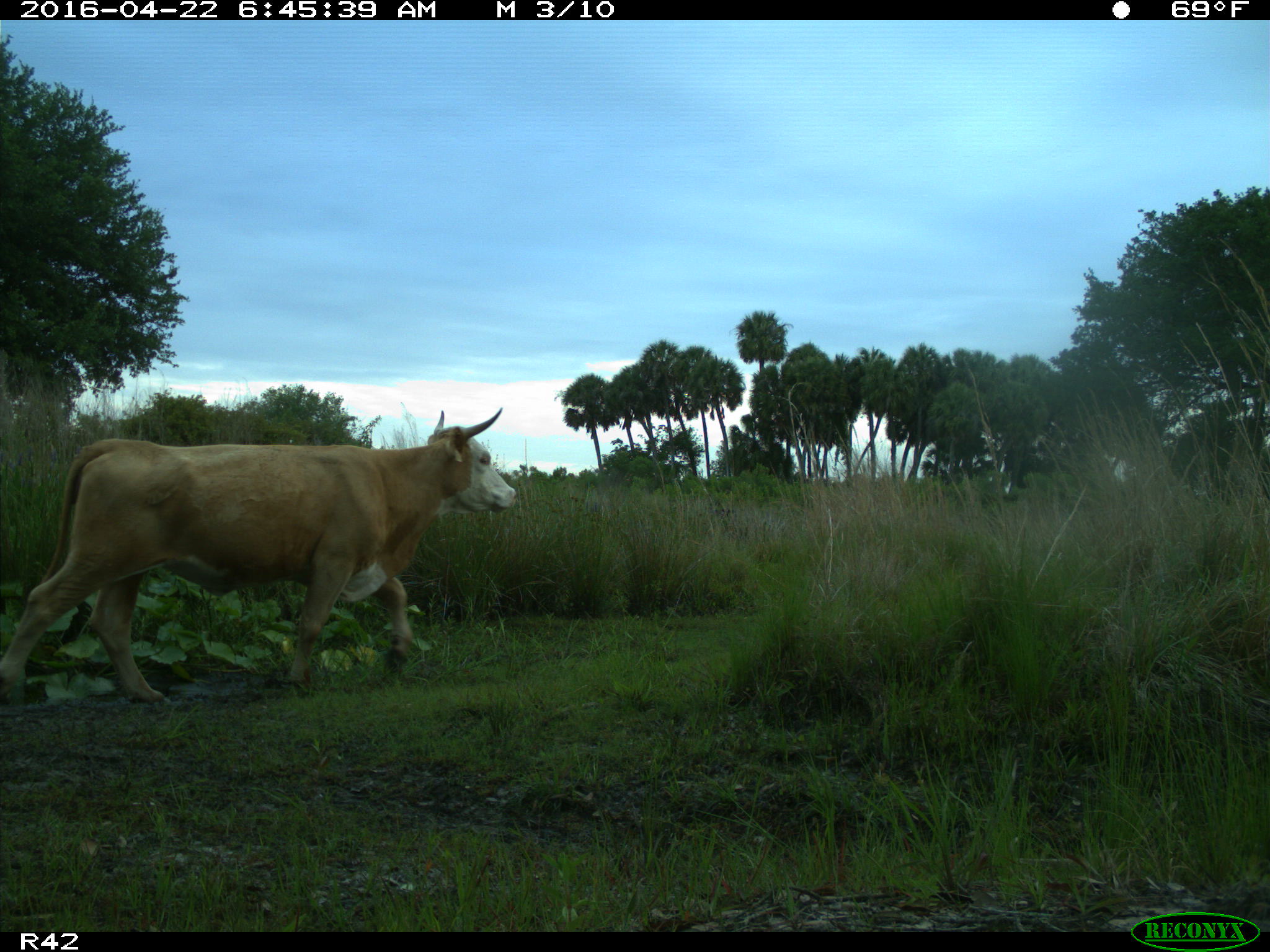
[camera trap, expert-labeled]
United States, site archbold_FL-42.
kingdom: Animalia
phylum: Chordata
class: Mammalia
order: Artiodactyla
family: Bovidae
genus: Bos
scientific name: Bos taurus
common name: domestic cow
Bos taurus (domestic cow).